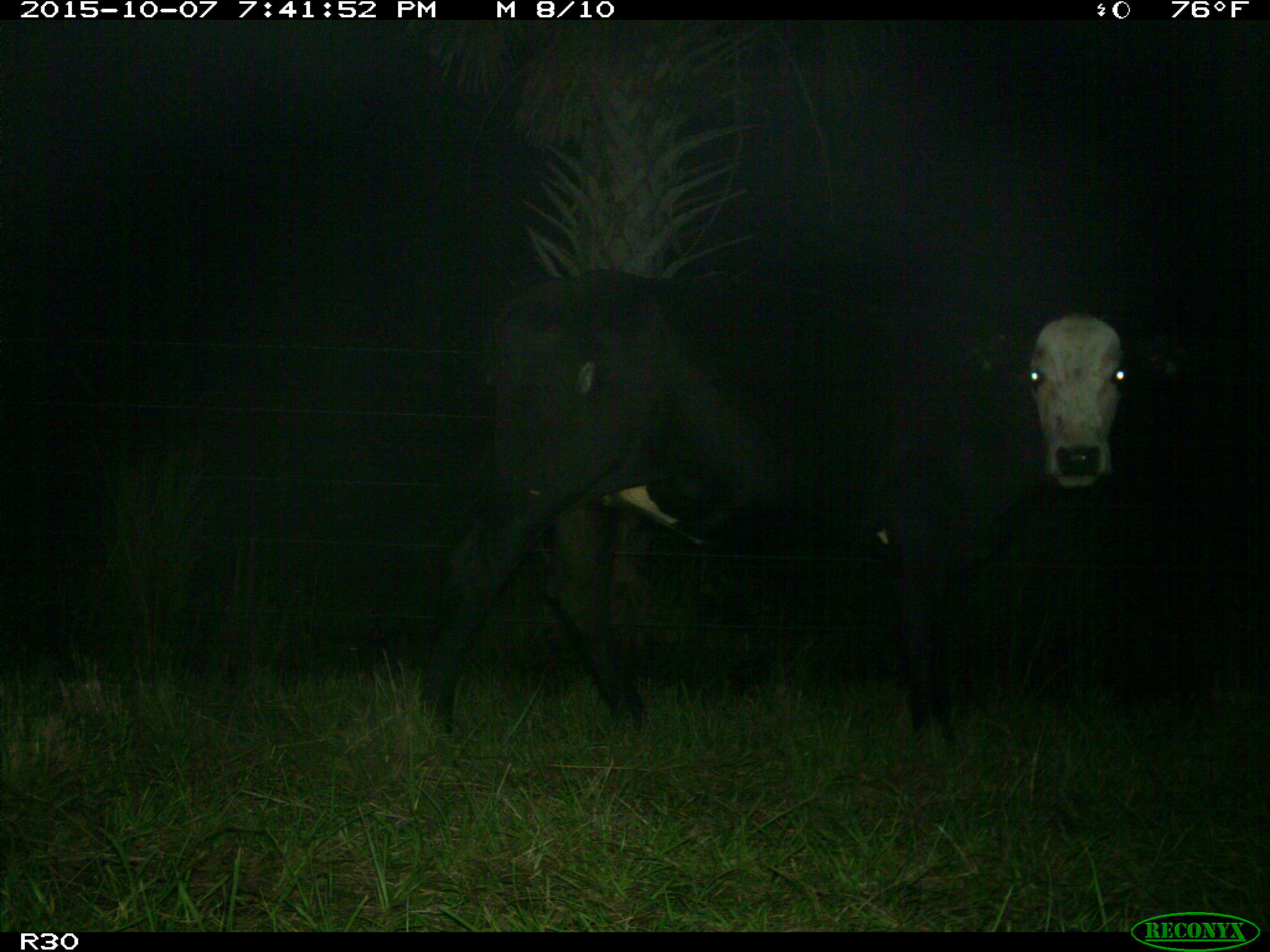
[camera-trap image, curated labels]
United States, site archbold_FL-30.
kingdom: Animalia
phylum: Chordata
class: Mammalia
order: Artiodactyla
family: Bovidae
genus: Bos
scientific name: Bos taurus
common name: domestic cow